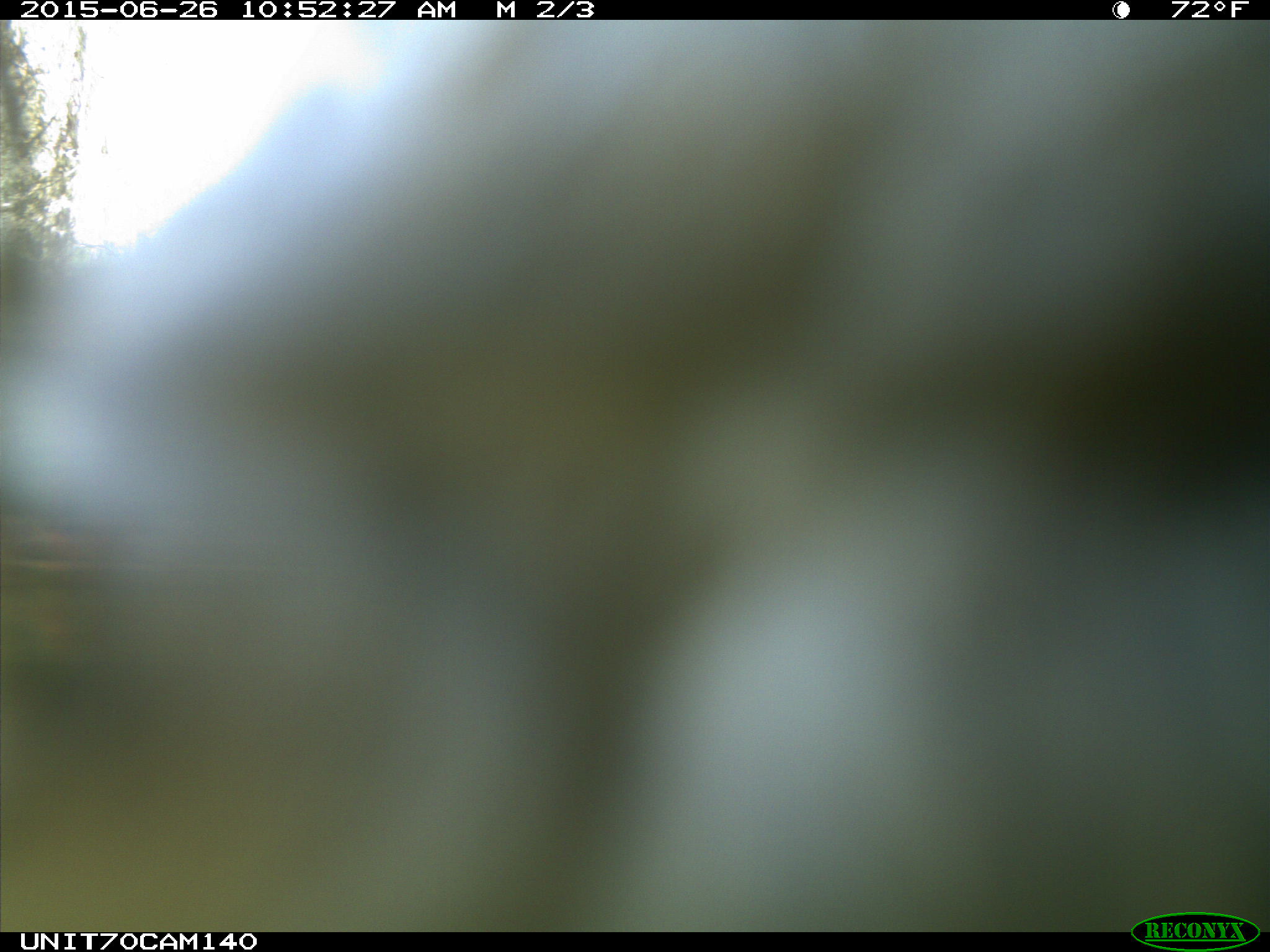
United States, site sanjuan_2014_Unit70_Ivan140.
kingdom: Animalia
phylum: Chordata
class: Aves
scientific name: Aves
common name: birds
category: unidentified bird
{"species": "unidentified bird (birds) (Aves)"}